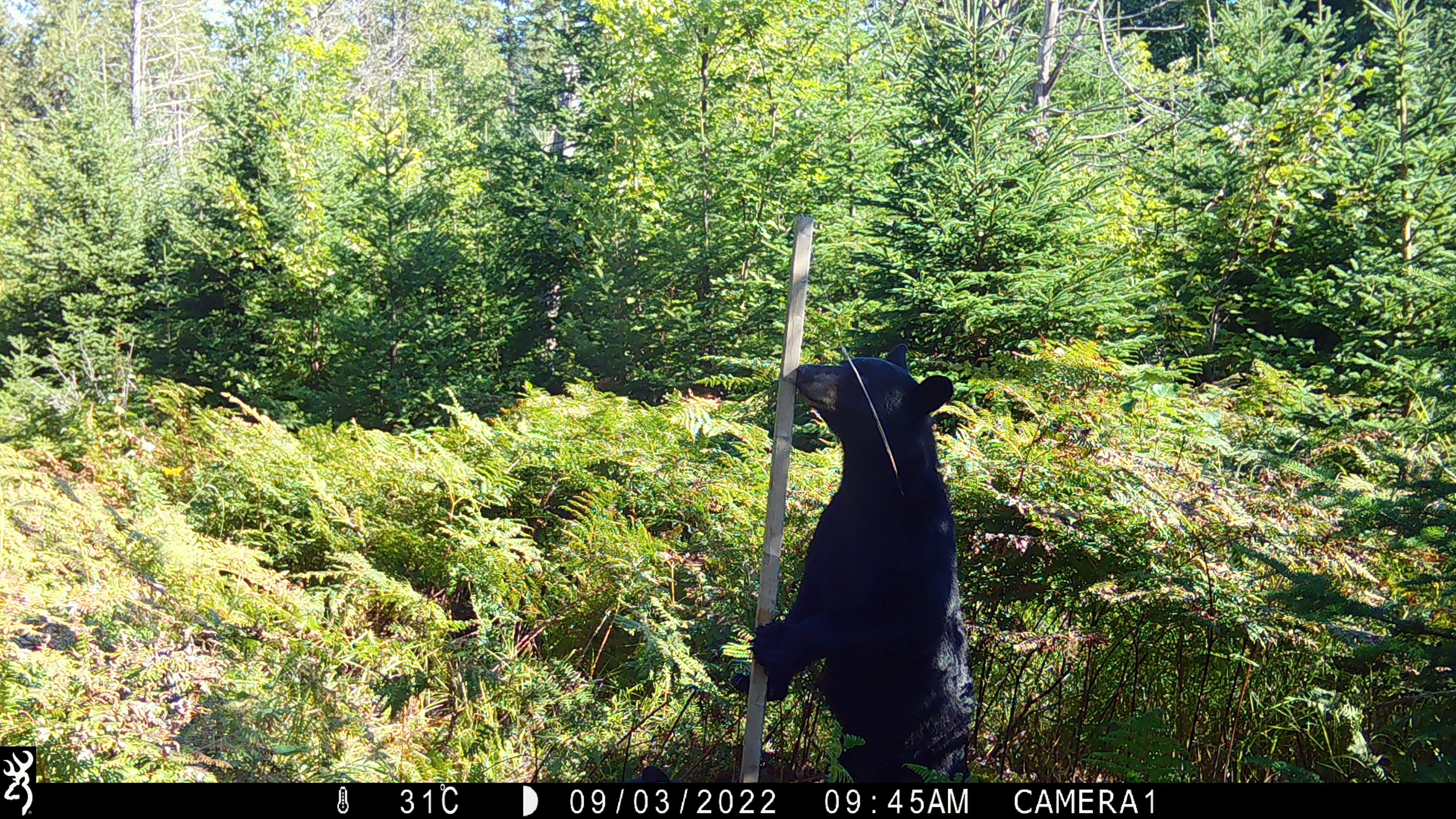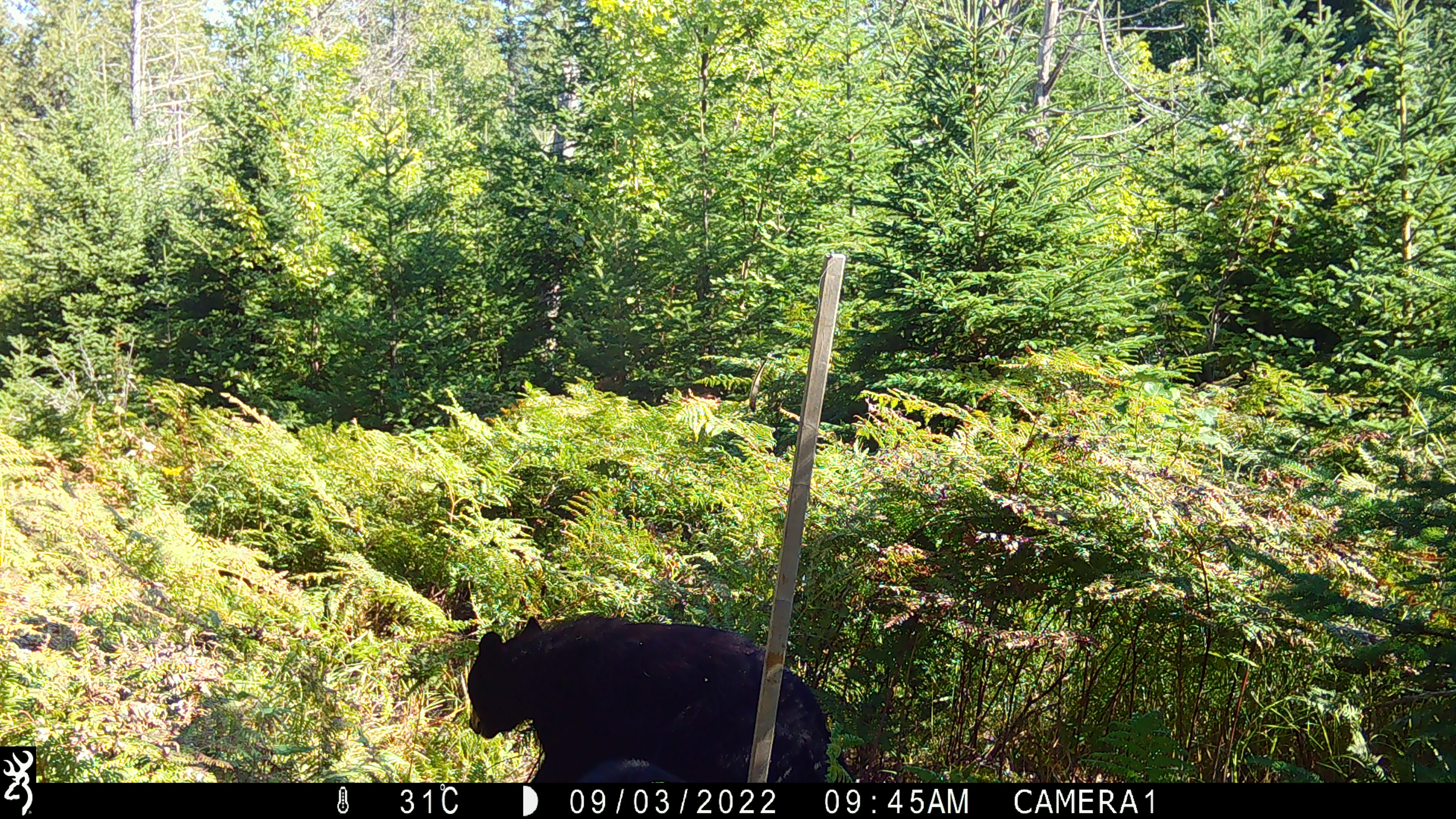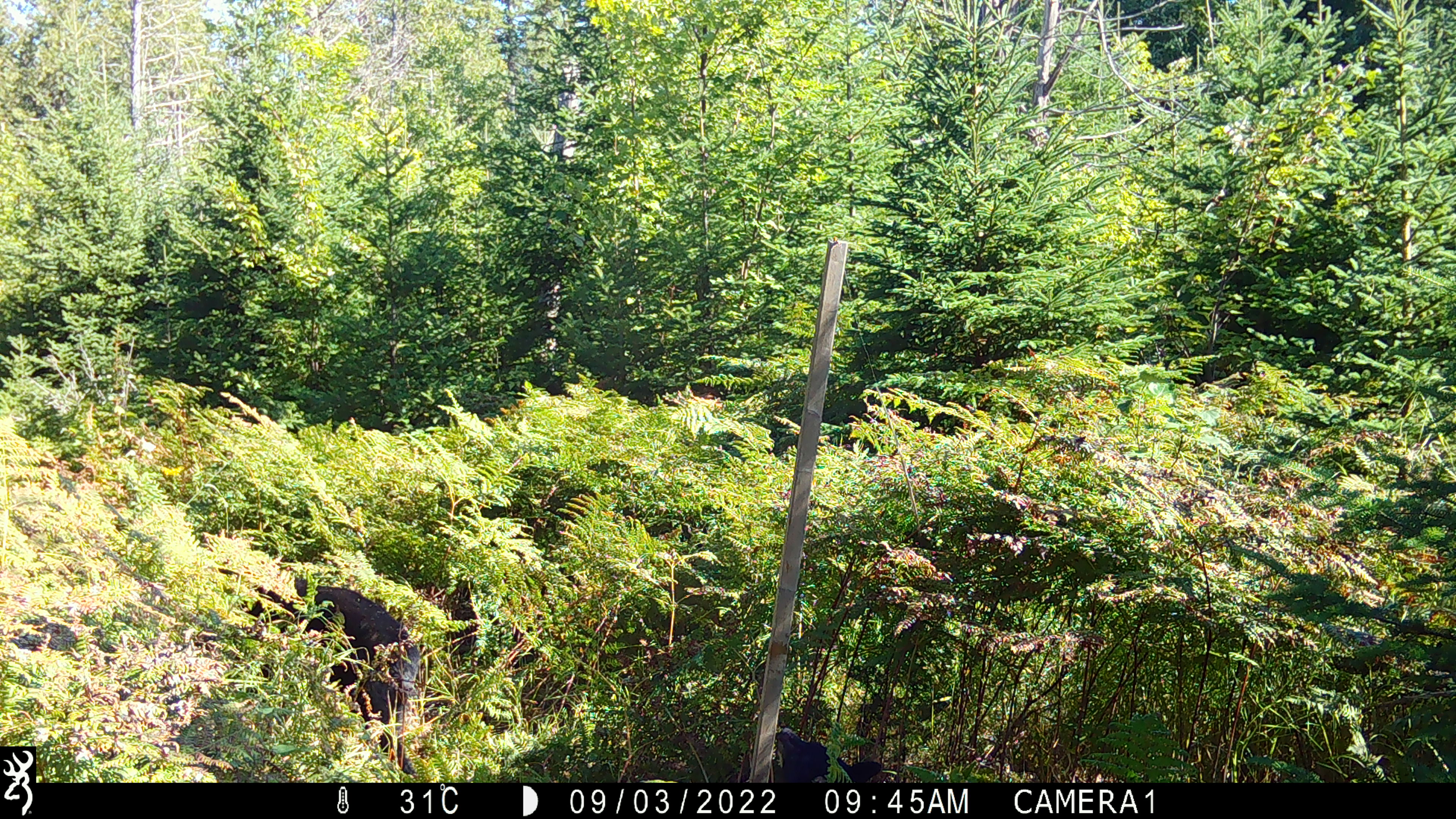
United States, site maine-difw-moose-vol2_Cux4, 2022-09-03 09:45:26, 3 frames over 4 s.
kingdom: Animalia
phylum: Chordata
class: Mammalia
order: Carnivora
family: Ursidae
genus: Ursus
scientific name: Ursus americanus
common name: black bear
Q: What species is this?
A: Black bear (Ursus americanus).